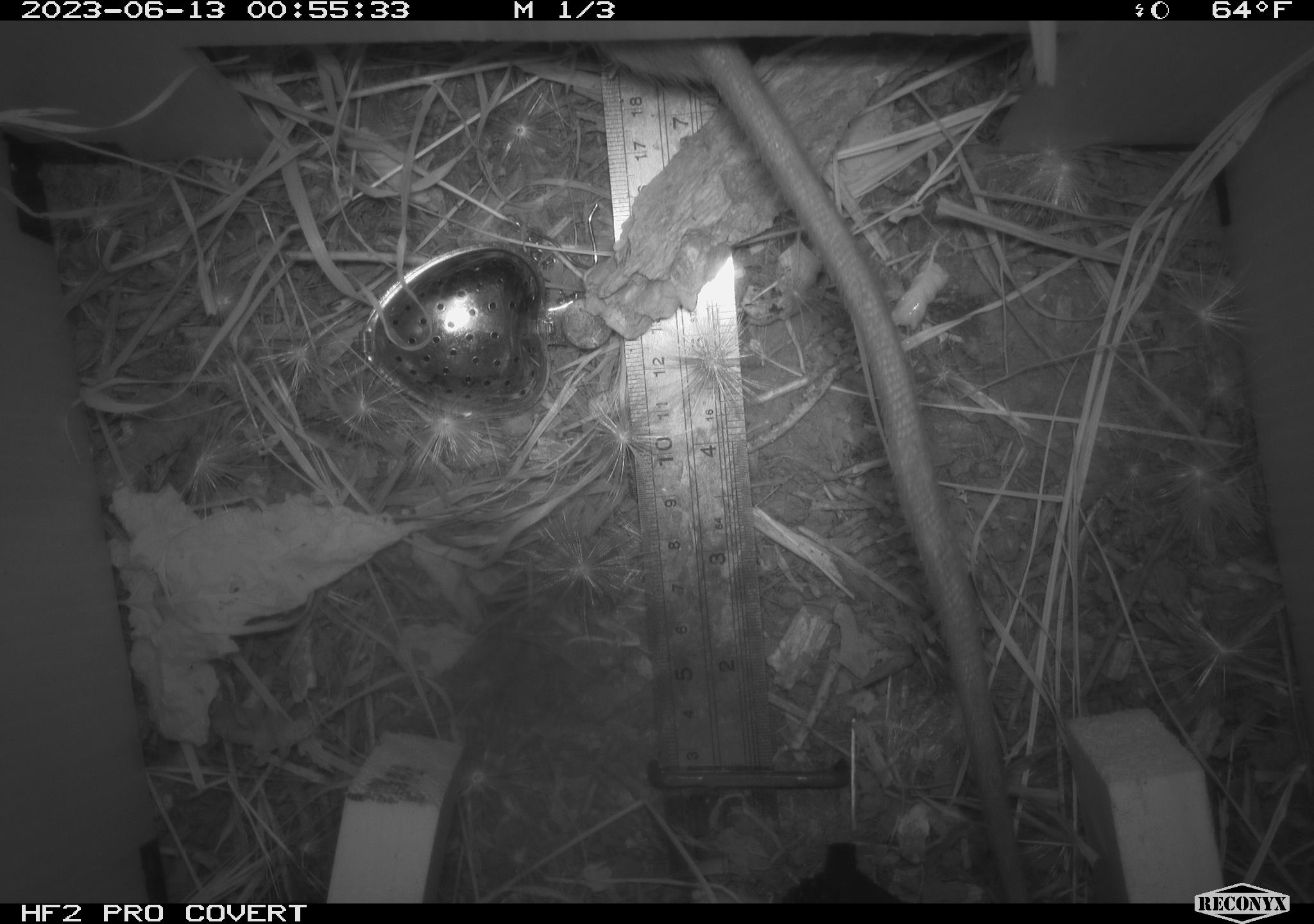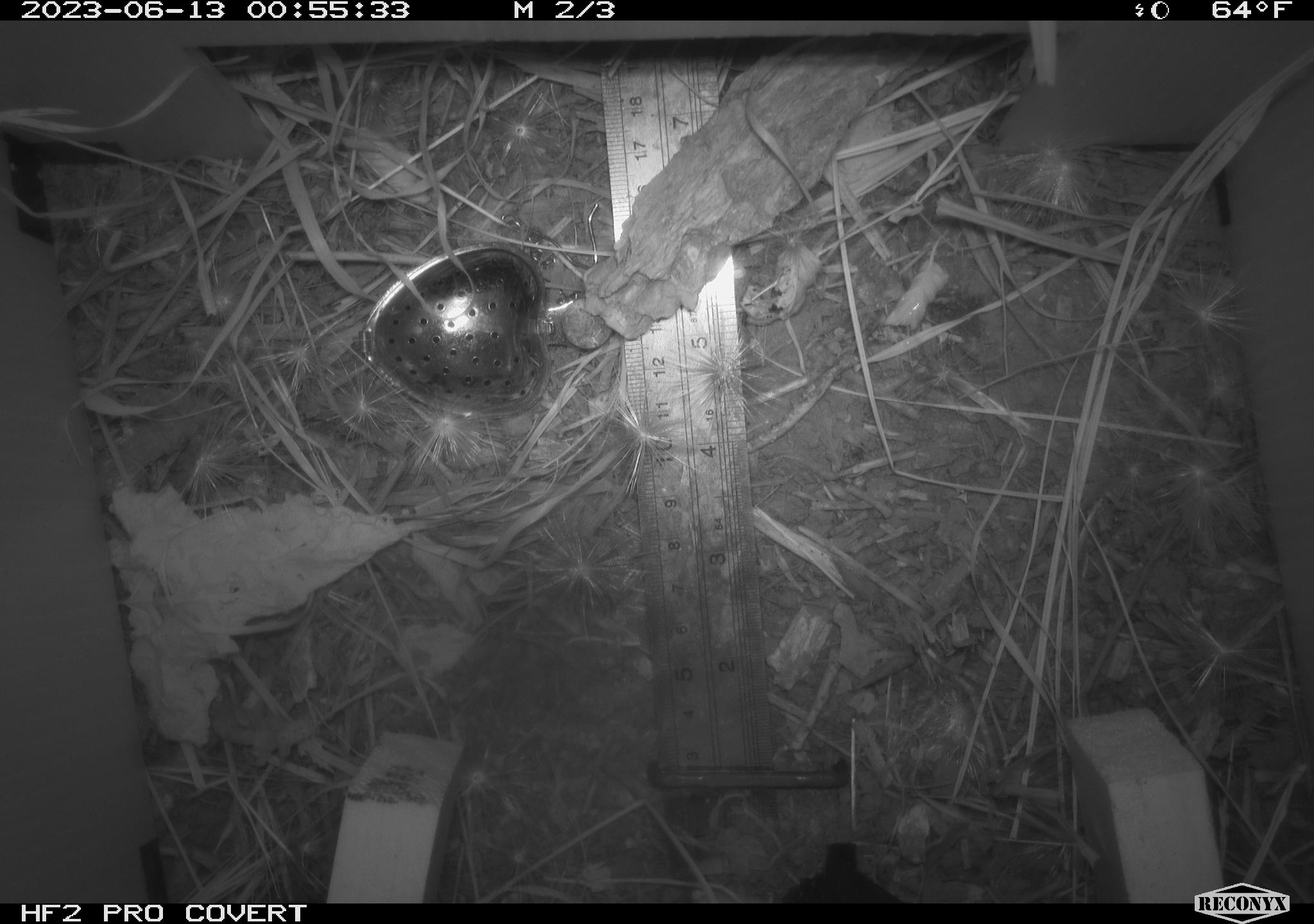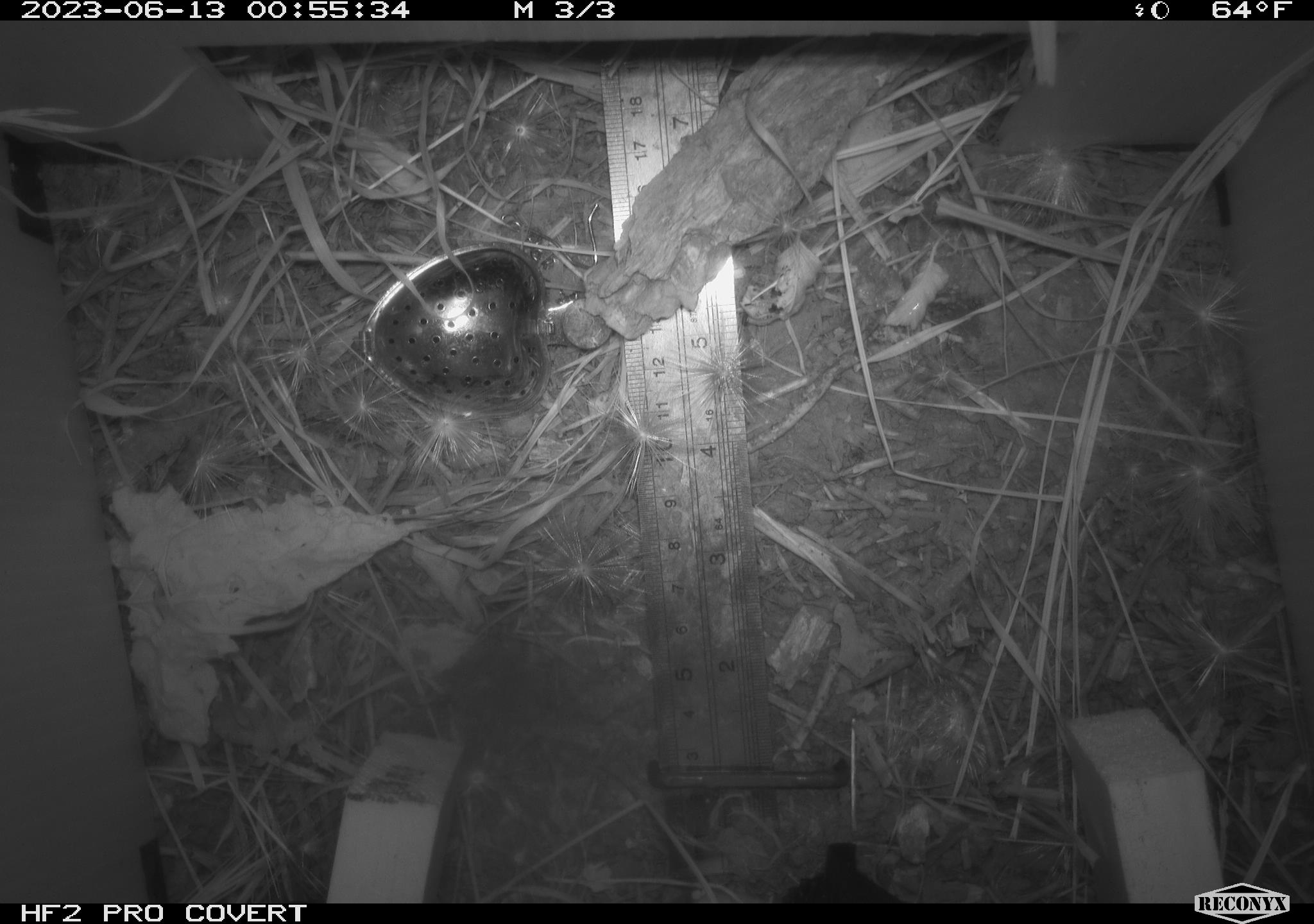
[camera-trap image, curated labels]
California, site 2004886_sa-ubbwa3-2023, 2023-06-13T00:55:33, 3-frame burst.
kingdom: Animalia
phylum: Chordata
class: Mammalia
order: Rodentia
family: Muridae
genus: Rattus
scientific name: Rattus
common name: rat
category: rattus species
Rattus species (rat) (Rattus).